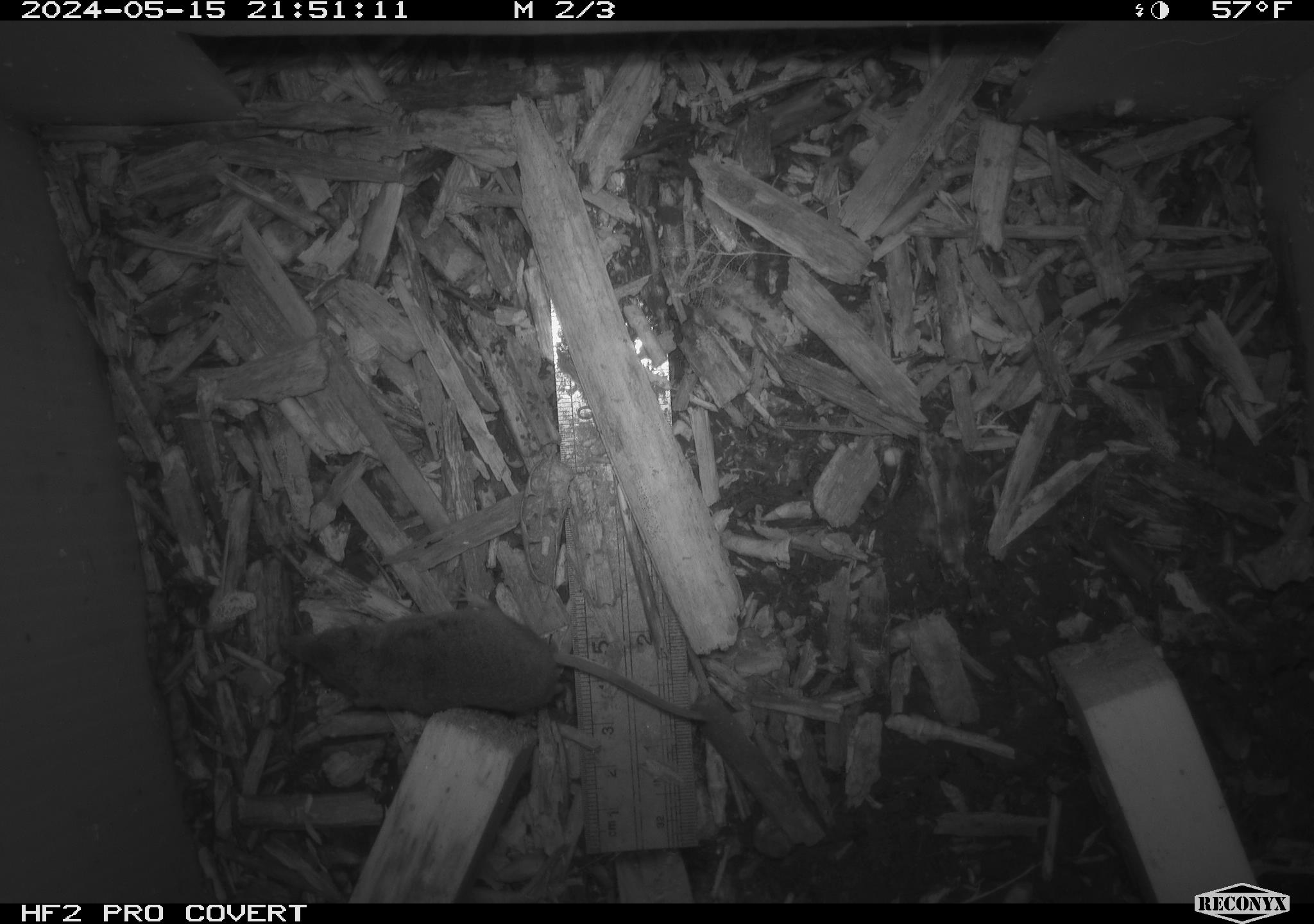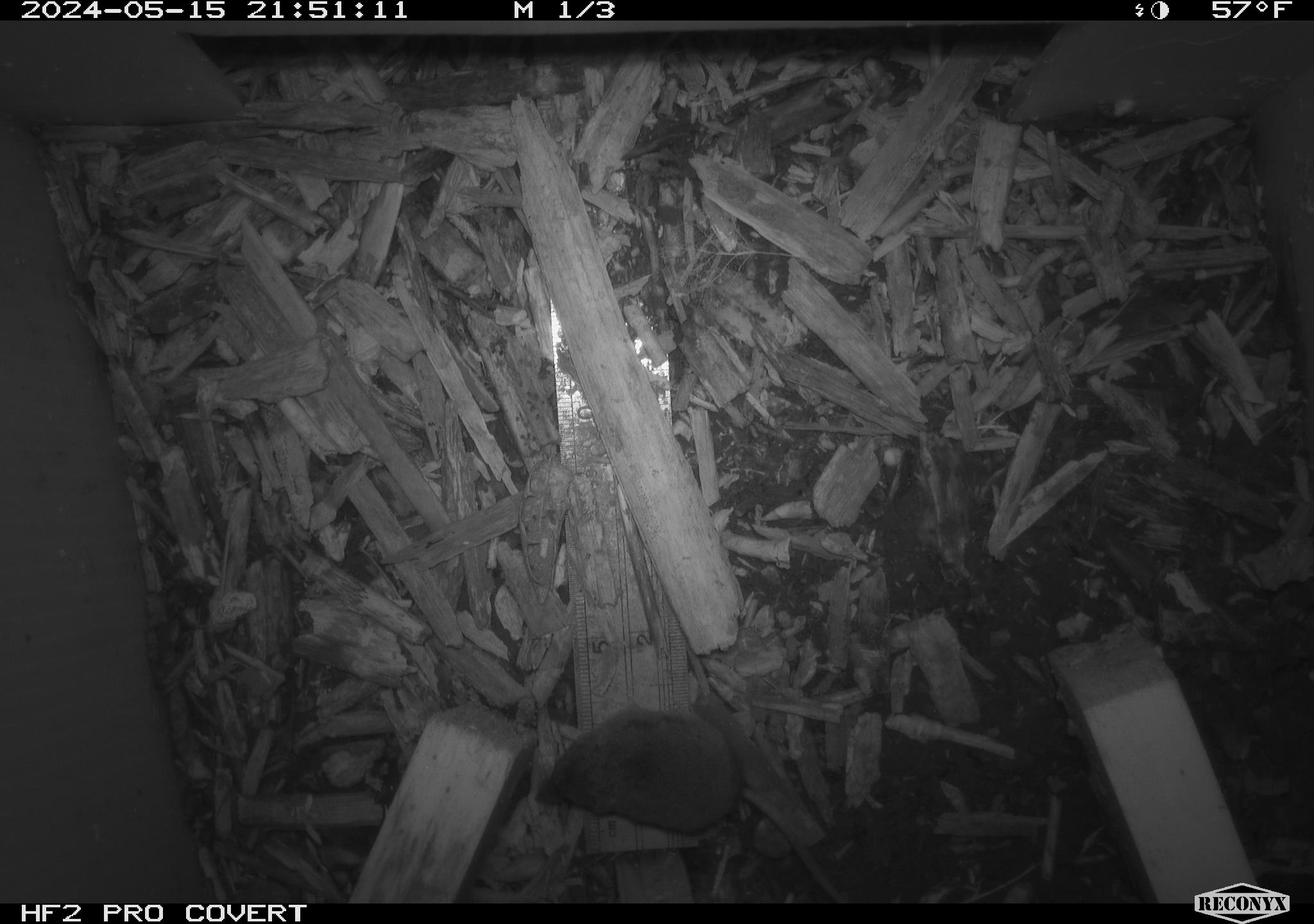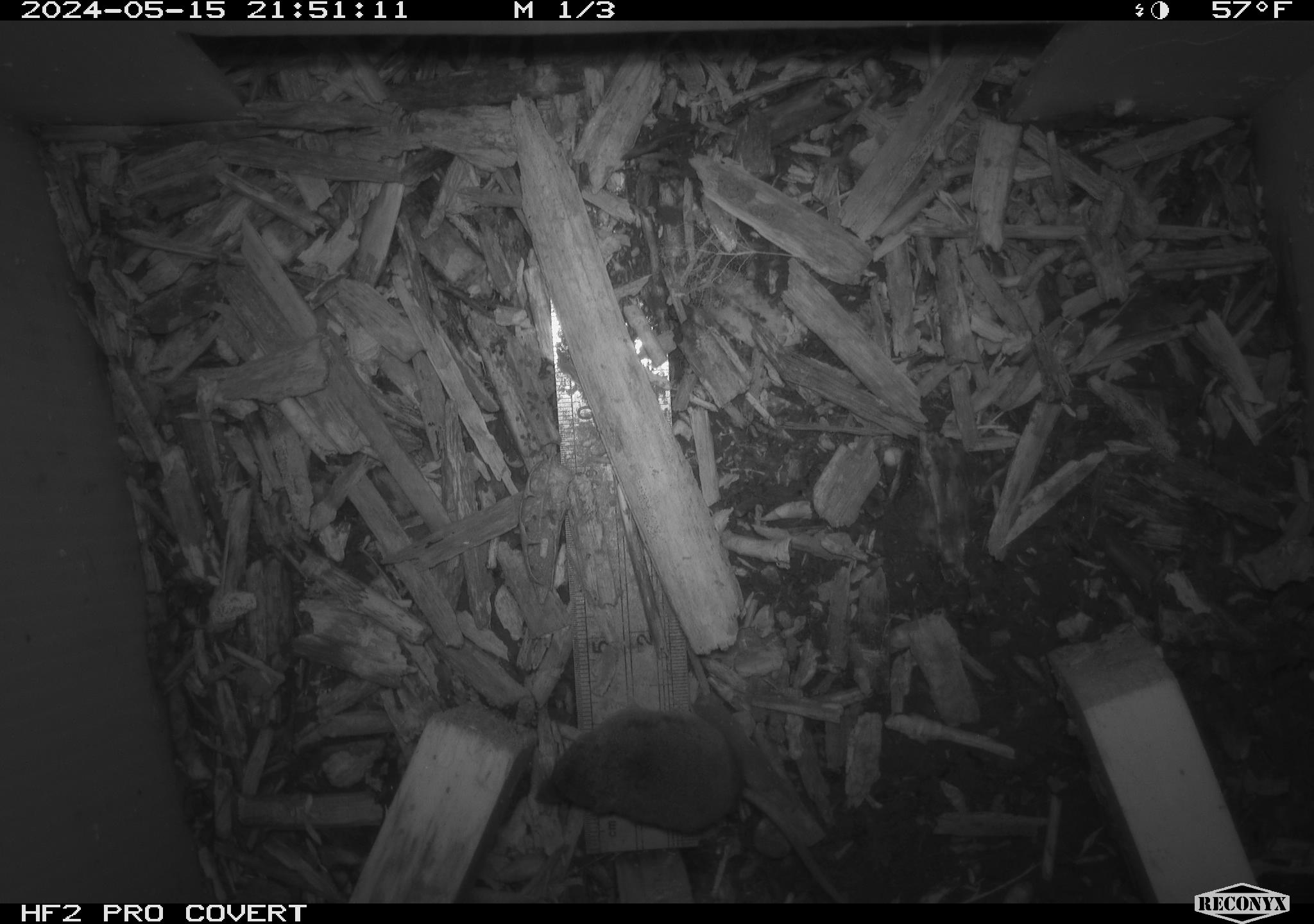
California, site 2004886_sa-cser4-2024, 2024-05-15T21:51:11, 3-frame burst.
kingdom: Animalia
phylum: Chordata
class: Mammalia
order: Eulipotyphla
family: Soricidae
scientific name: Soricidae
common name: shrews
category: soricidae family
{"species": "soricidae family (shrews) (Soricidae)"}